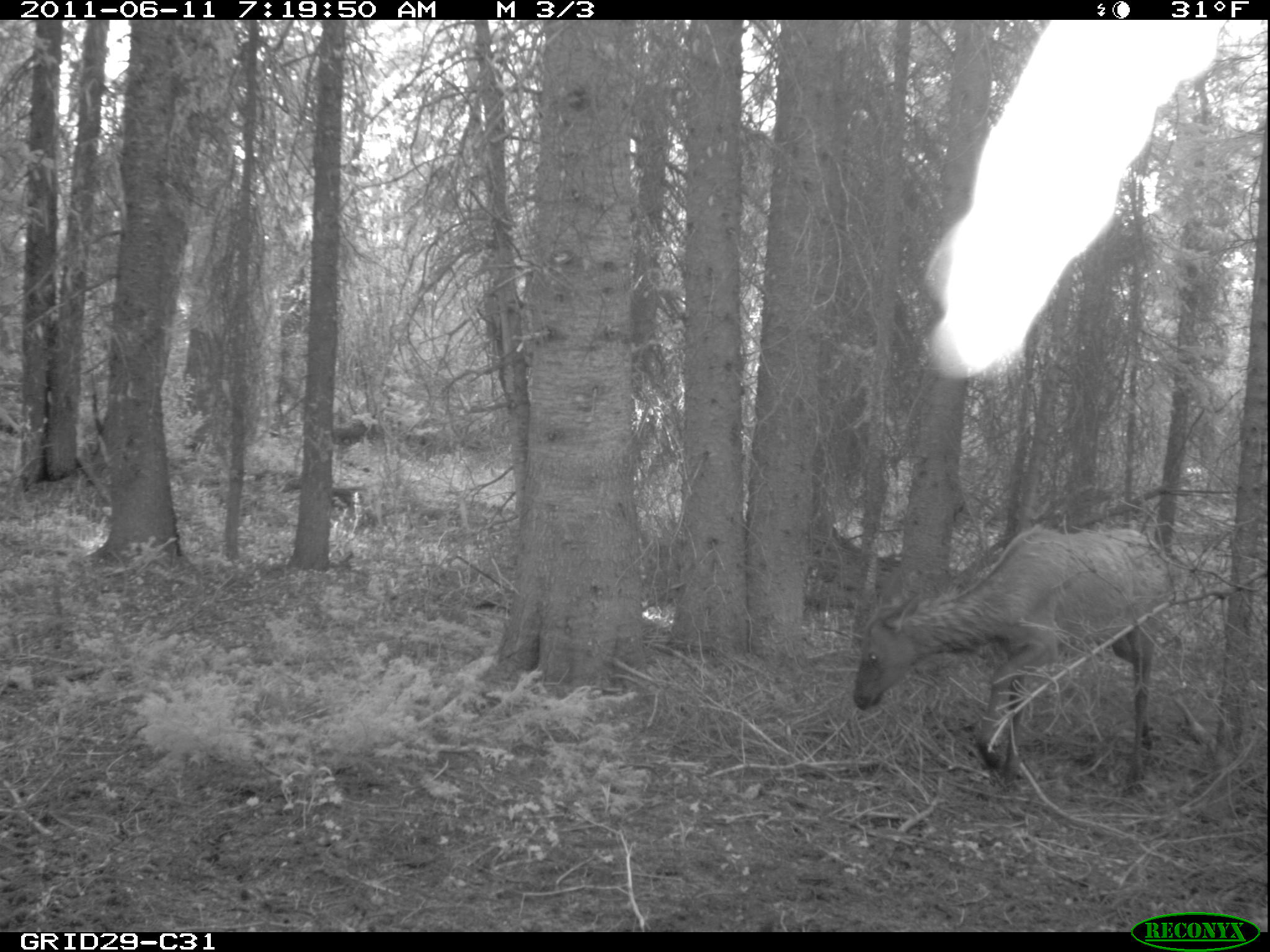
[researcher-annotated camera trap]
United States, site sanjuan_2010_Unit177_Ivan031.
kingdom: Animalia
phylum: Chordata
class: Mammalia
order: Artiodactyla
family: Cervidae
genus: Cervus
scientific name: Cervus elaphus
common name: red deer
Cervus elaphus (red deer).